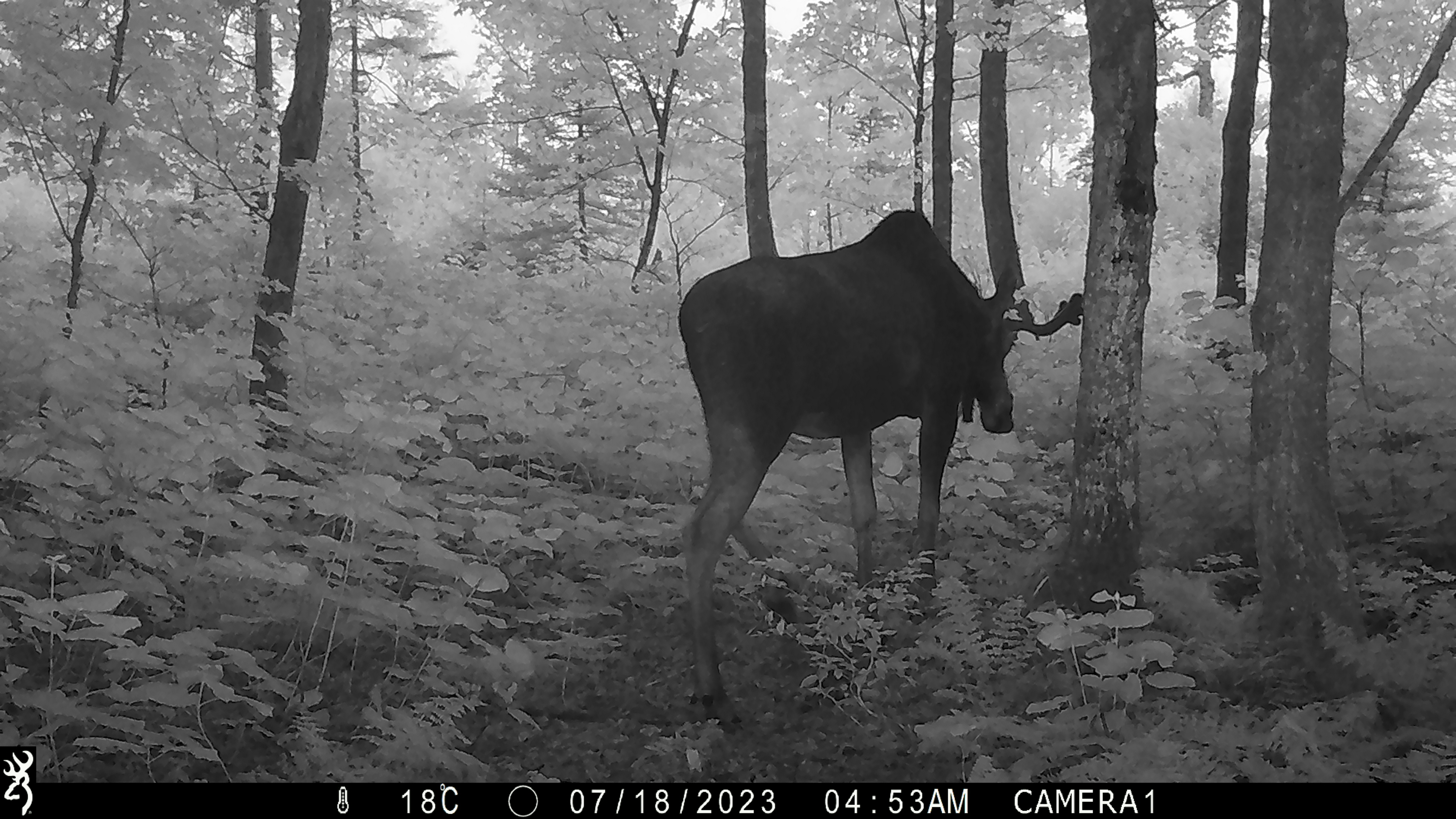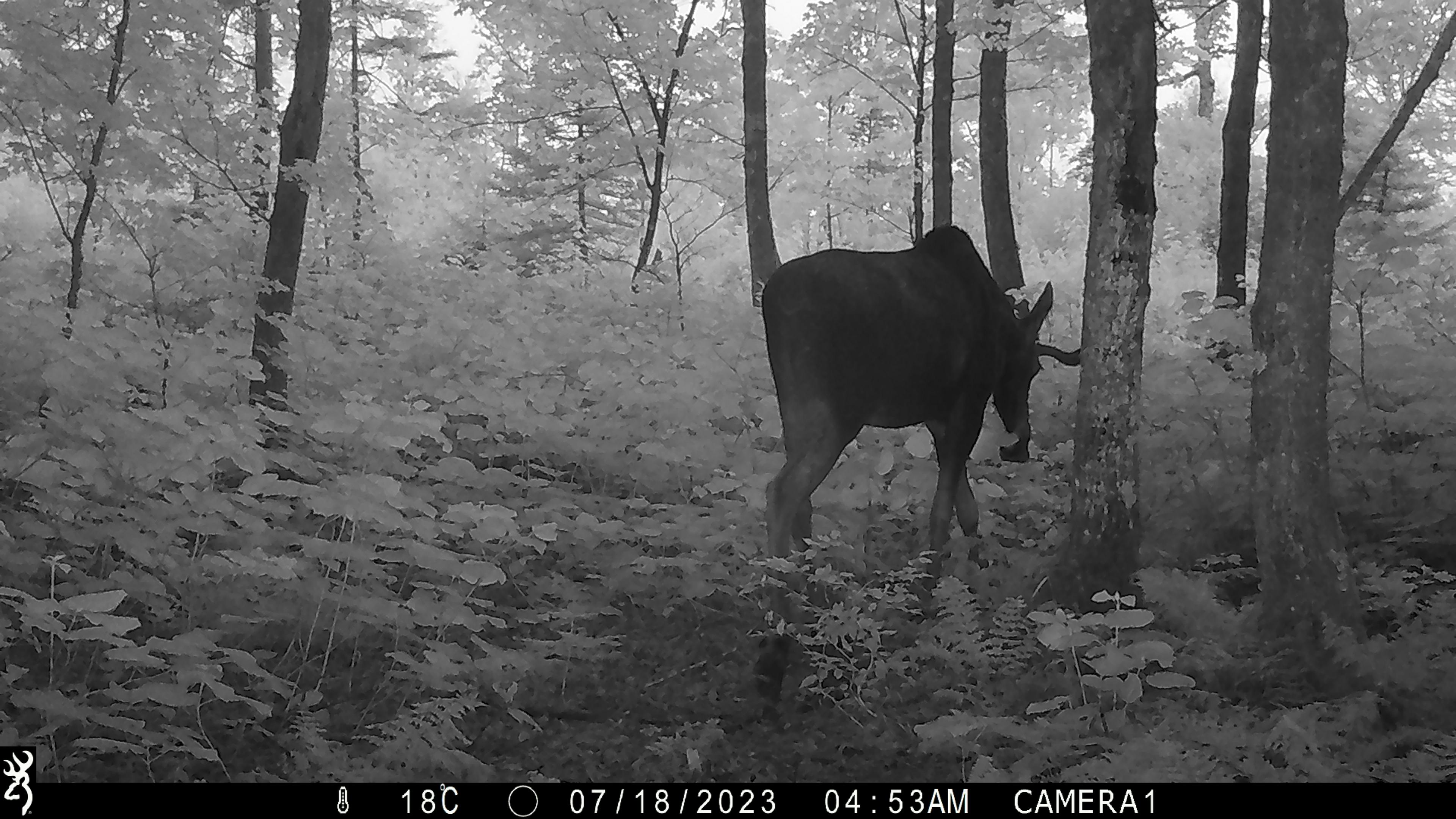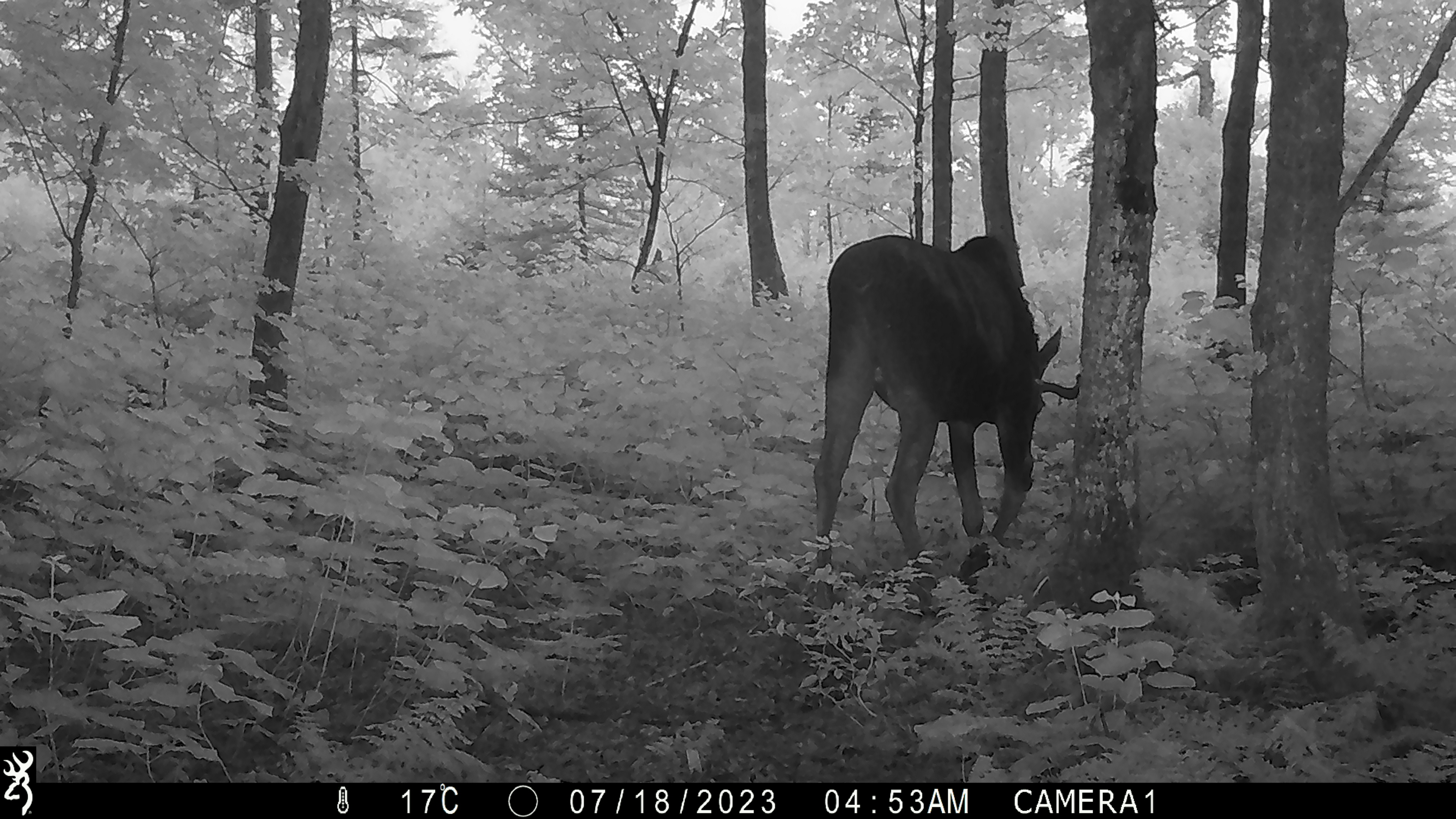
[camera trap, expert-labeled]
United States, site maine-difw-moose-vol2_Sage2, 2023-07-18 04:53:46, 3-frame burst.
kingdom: Animalia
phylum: Chordata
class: Mammalia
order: Artiodactyla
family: Cervidae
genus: Alces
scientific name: Alces alces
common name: moose